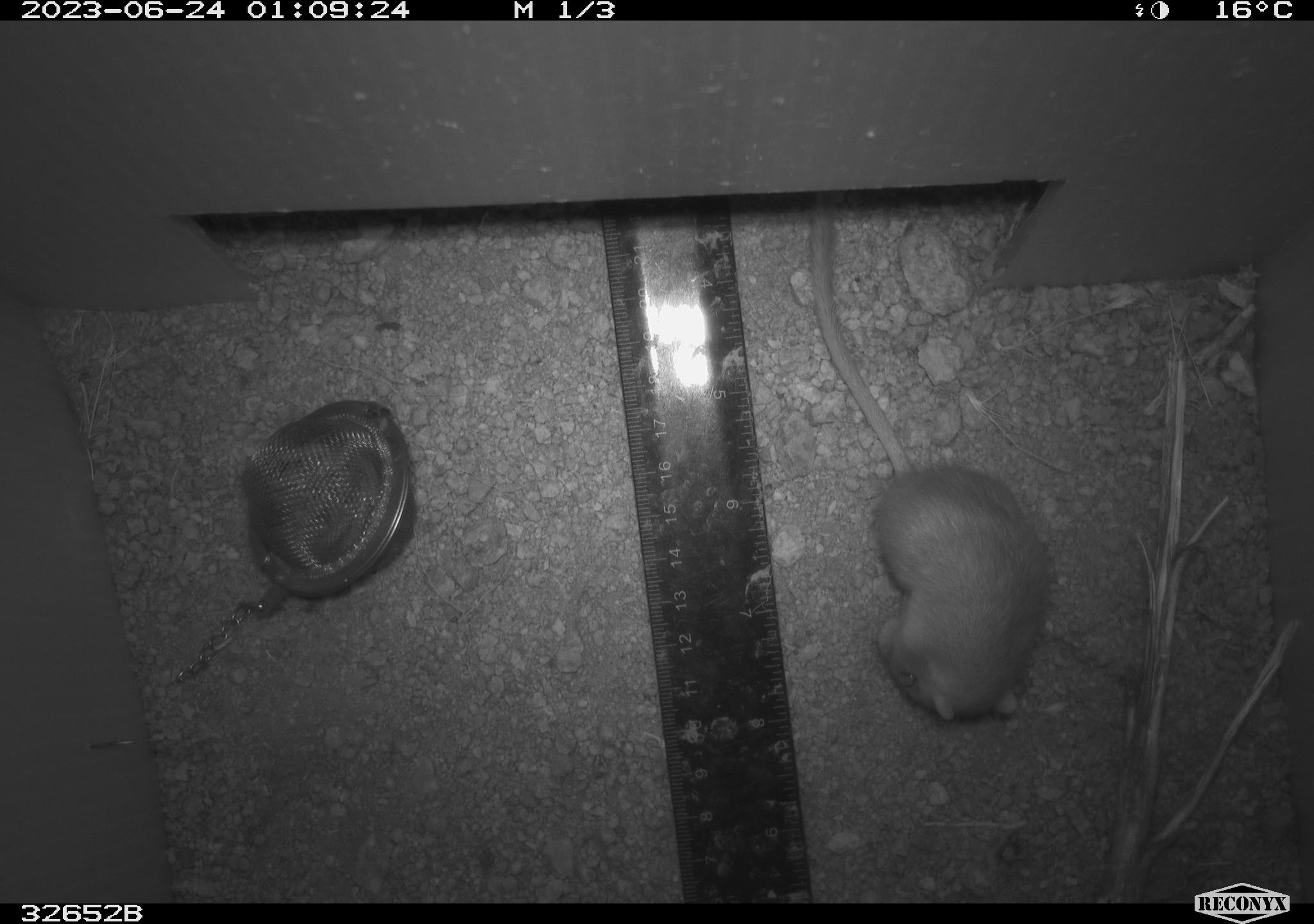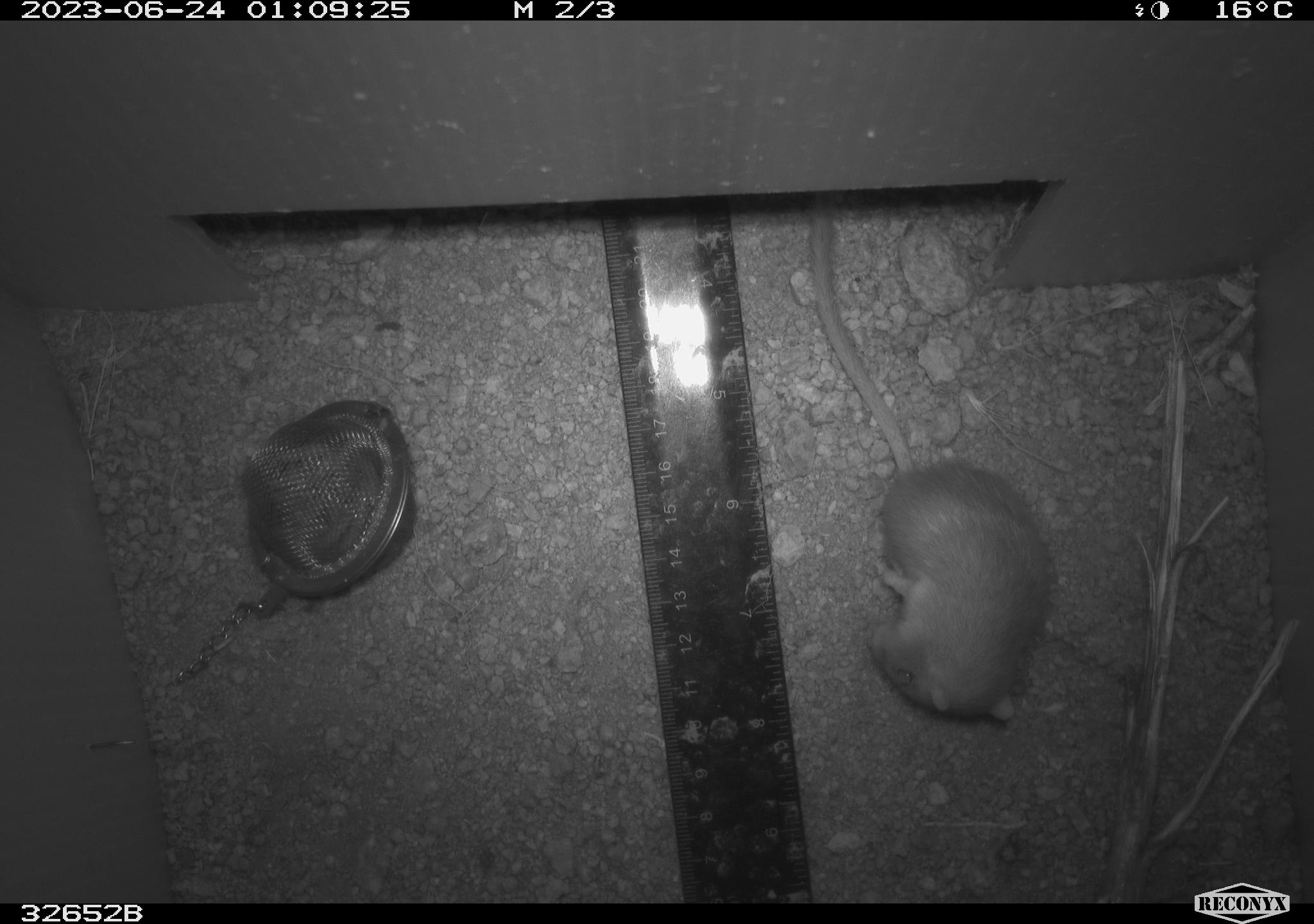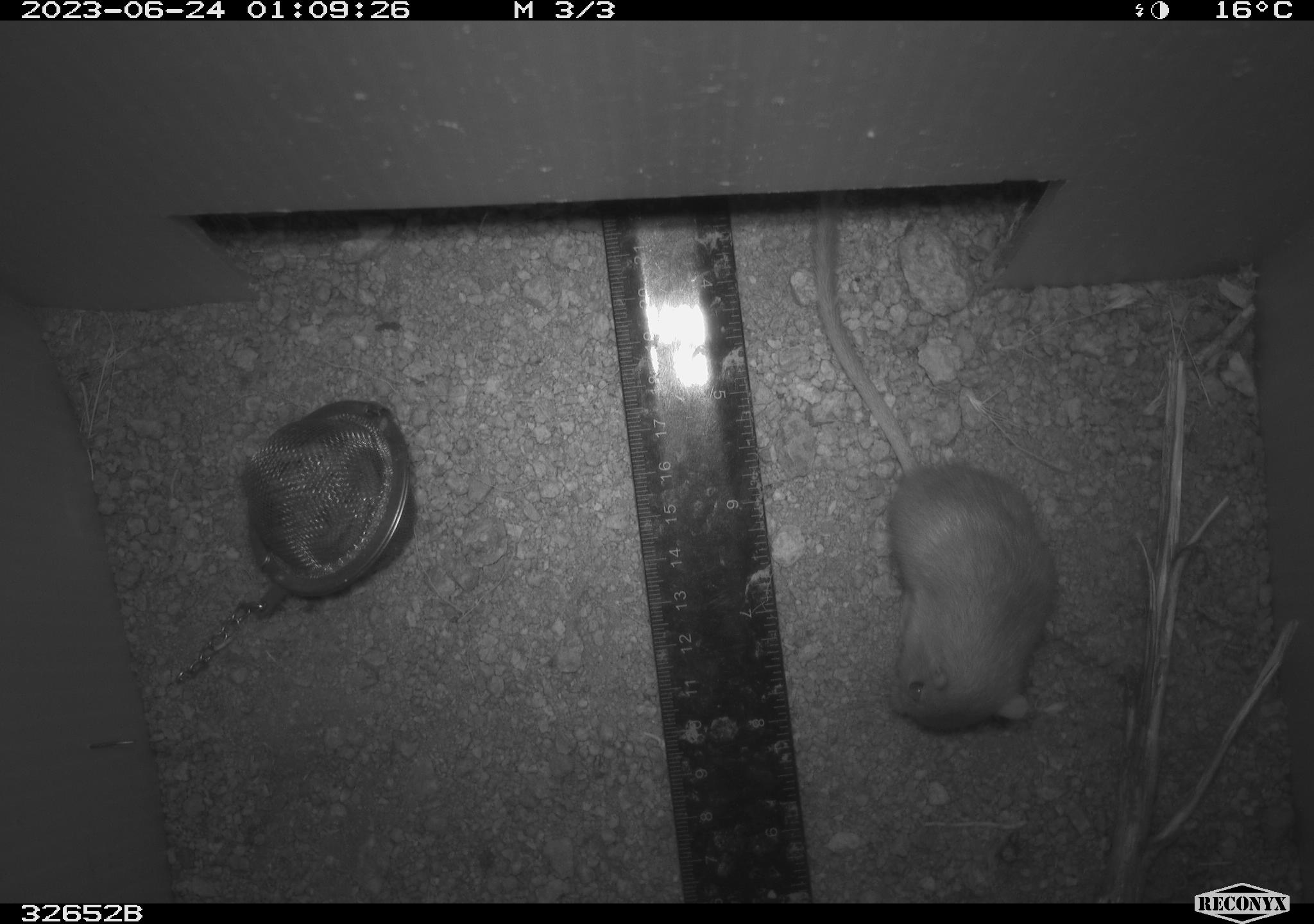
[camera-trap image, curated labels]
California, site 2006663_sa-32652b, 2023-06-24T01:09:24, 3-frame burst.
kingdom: Animalia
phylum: Chordata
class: Mammalia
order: Rodentia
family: Heteromyidae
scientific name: Heteromyidae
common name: kangaroo rats and pocket mice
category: heteromyidae family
Heteromyidae family (kangaroo rats and pocket mice) (Heteromyidae).